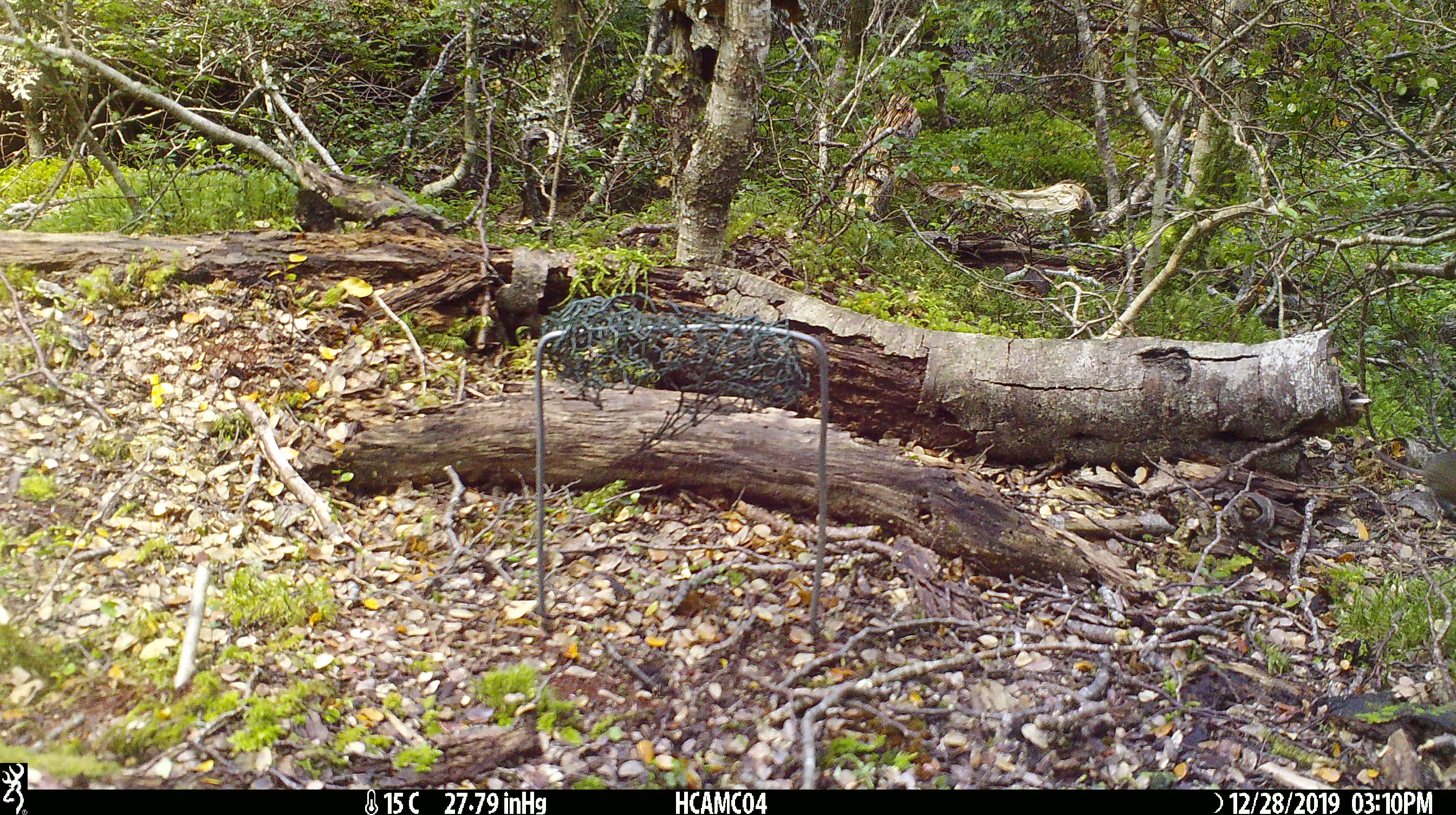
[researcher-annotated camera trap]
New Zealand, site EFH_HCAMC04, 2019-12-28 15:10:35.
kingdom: Animalia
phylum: Chordata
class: Mammalia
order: Rodentia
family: Muridae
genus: Mus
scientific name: Mus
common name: mouse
Mouse (Mus).